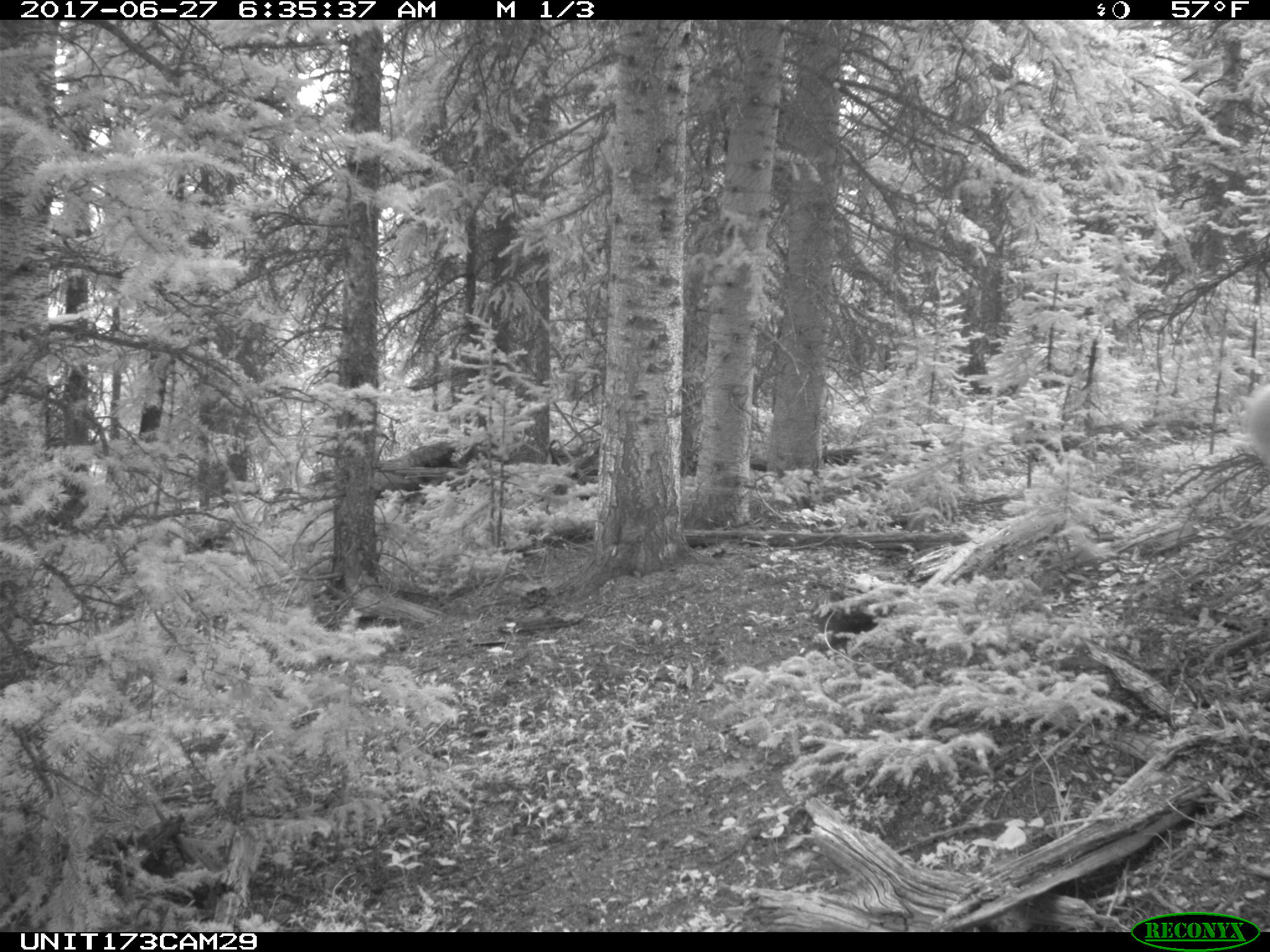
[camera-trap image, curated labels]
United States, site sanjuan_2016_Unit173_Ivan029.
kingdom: Animalia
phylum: Chordata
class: Mammalia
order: Artiodactyla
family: Cervidae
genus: Cervus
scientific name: Cervus elaphus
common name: red deer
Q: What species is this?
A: Cervus elaphus (red deer).